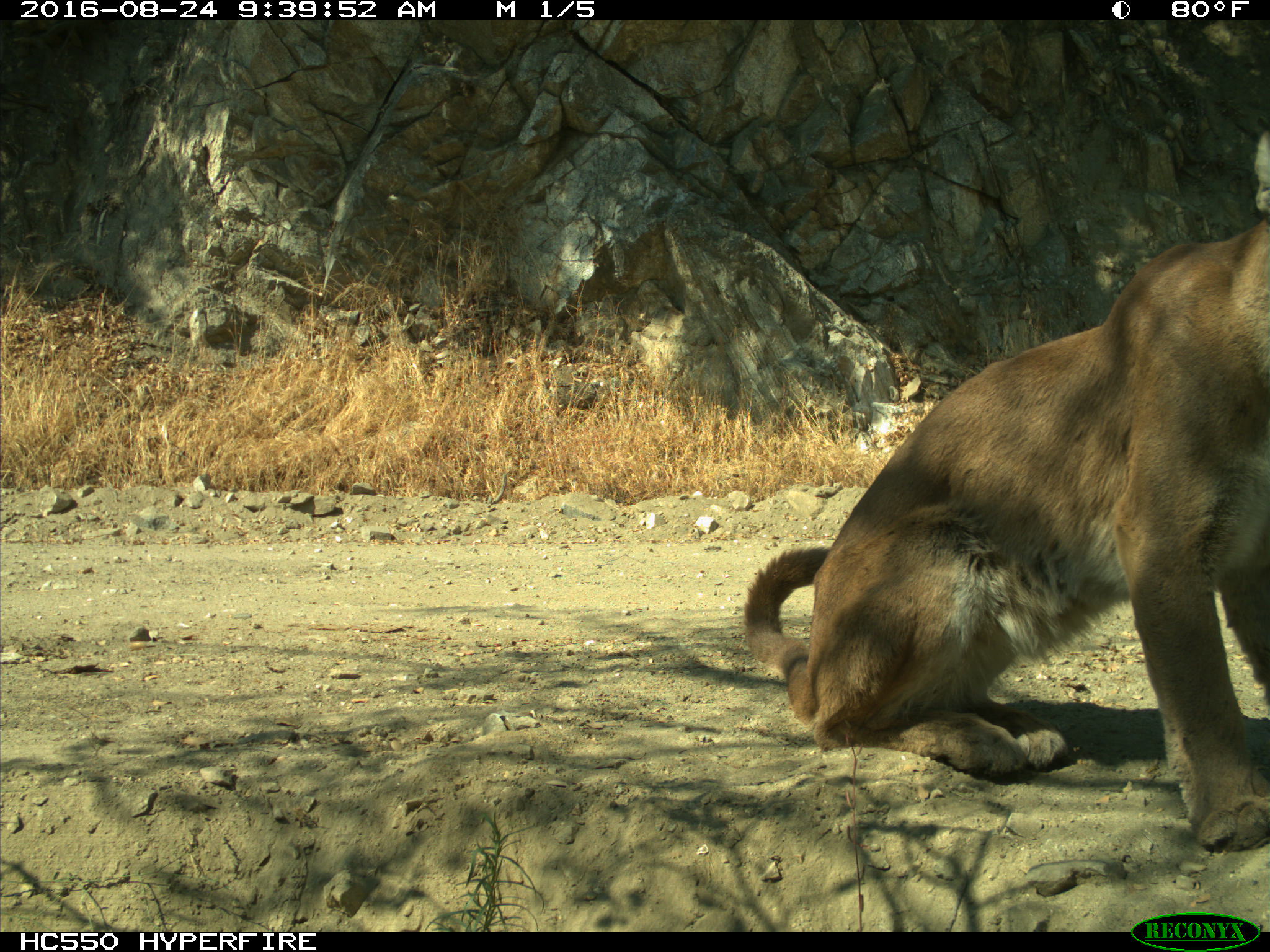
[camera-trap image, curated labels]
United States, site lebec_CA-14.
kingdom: Animalia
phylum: Chordata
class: Mammalia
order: Carnivora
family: Felidae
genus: Puma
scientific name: Puma concolor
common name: mountain lion